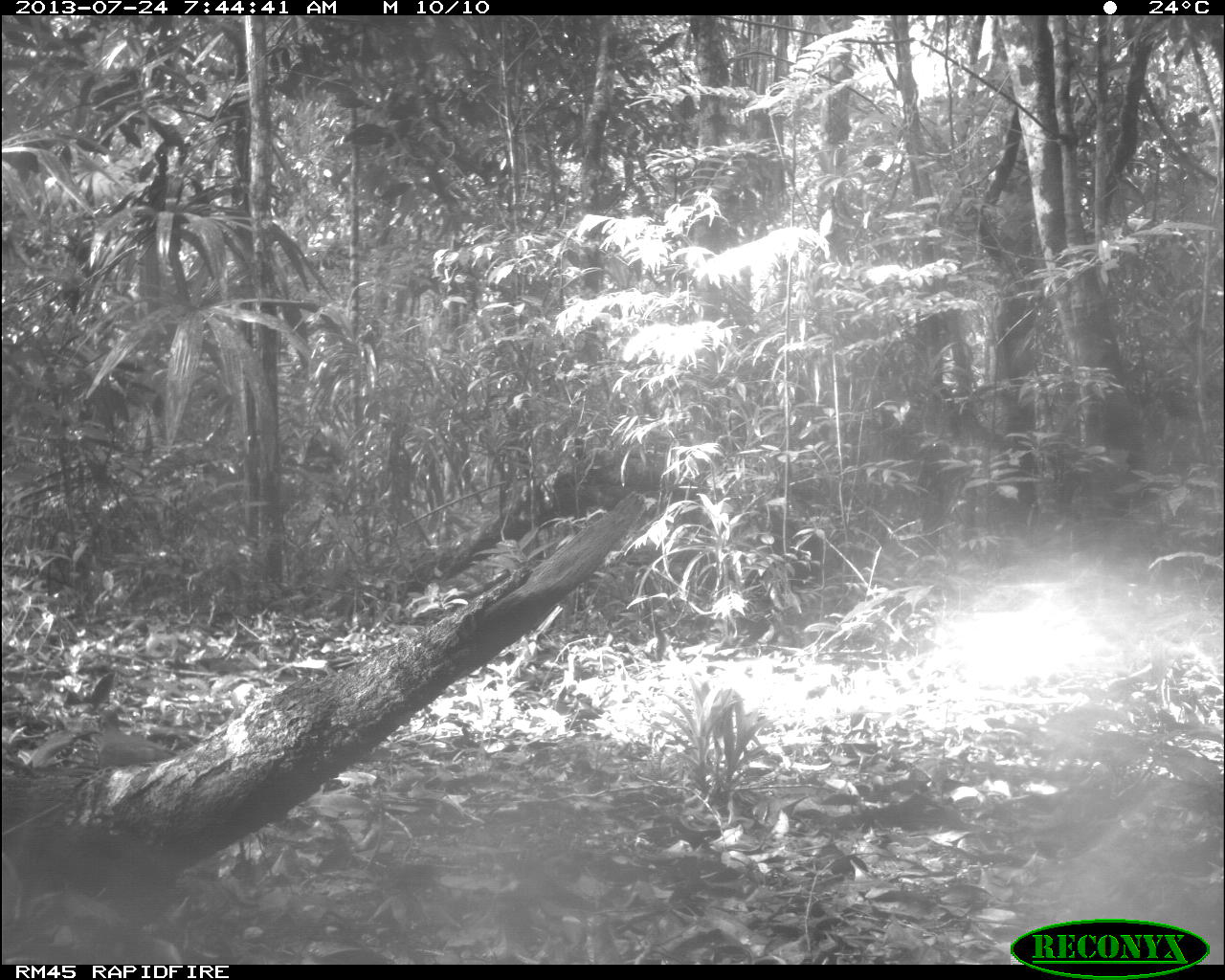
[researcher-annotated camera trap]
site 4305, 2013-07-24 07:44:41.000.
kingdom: Animalia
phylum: Chordata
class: Aves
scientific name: Aves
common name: bird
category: ave desconocida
Ave desconocida (bird) (Aves), count 1.